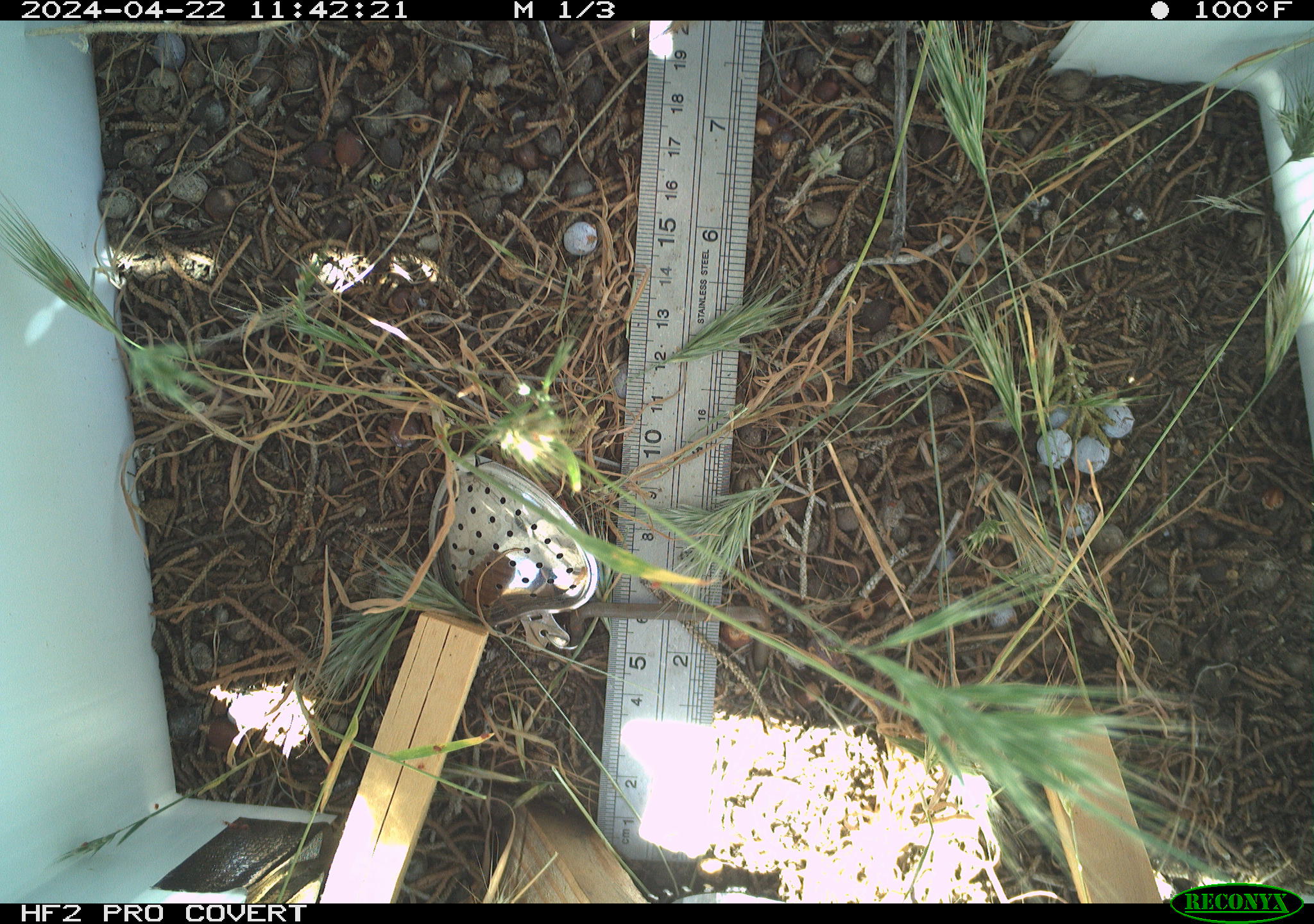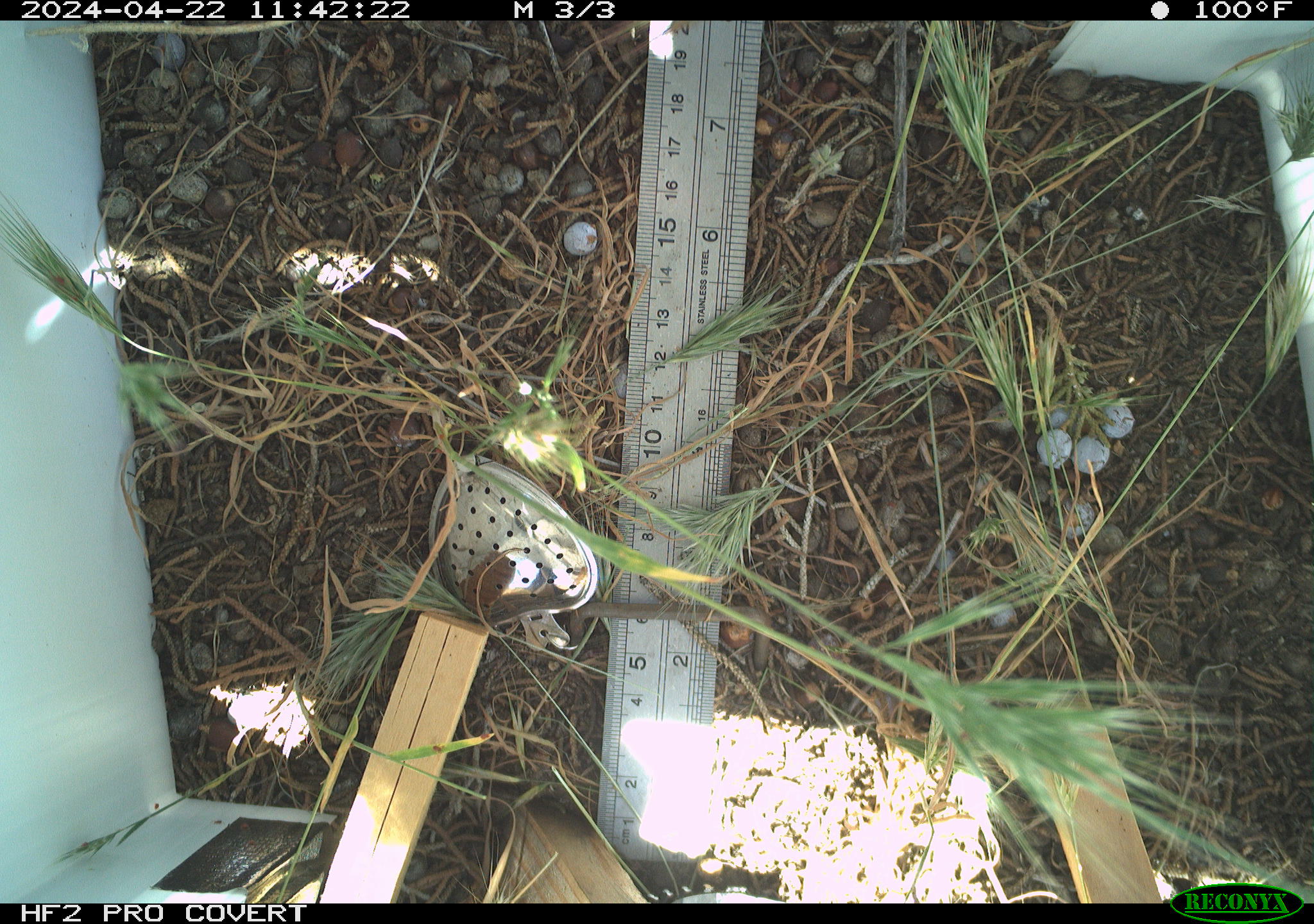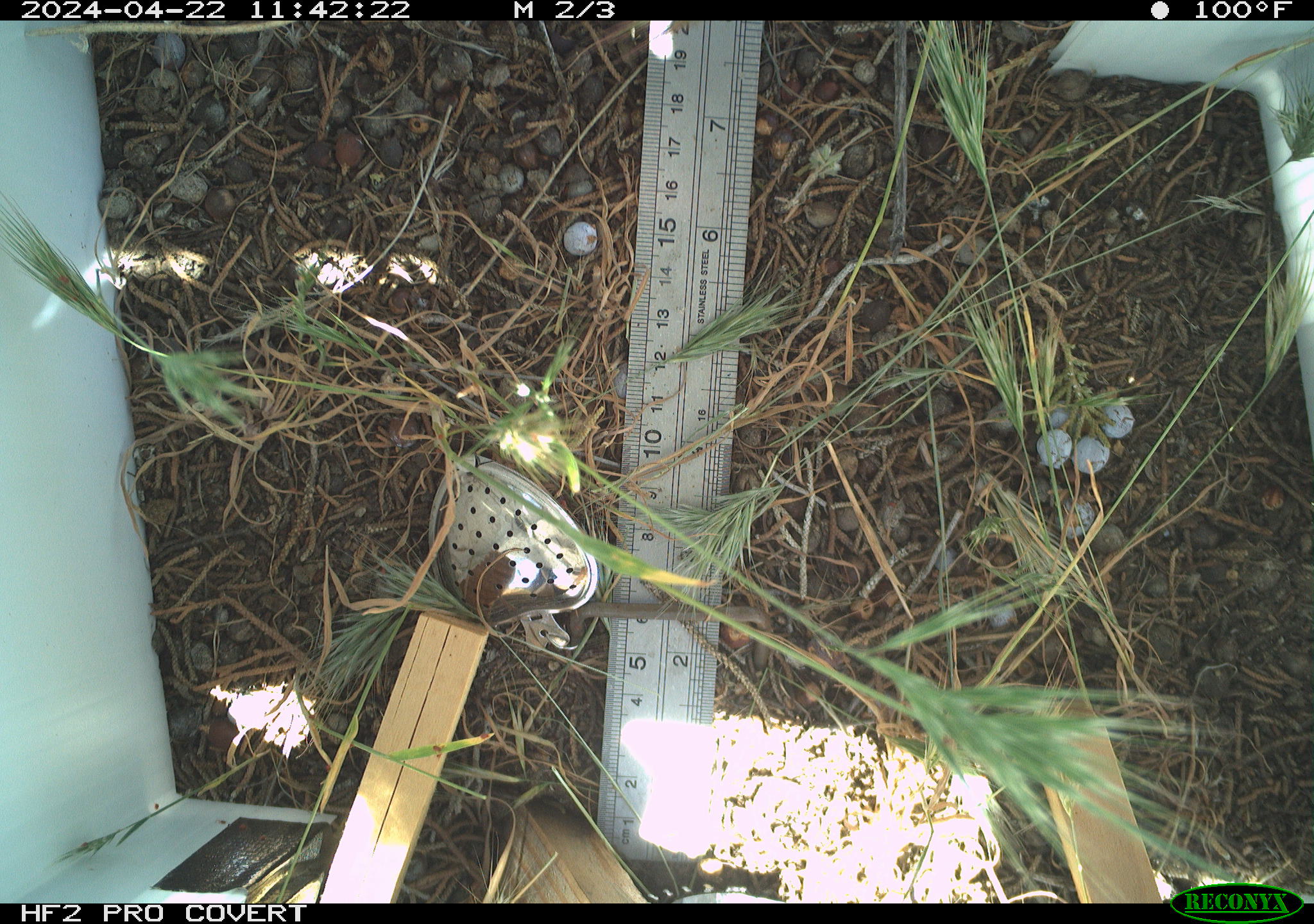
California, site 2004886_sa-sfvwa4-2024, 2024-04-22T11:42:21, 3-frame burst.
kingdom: Animalia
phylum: Arthropoda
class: Insecta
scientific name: Insecta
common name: insect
Insect (Insecta).